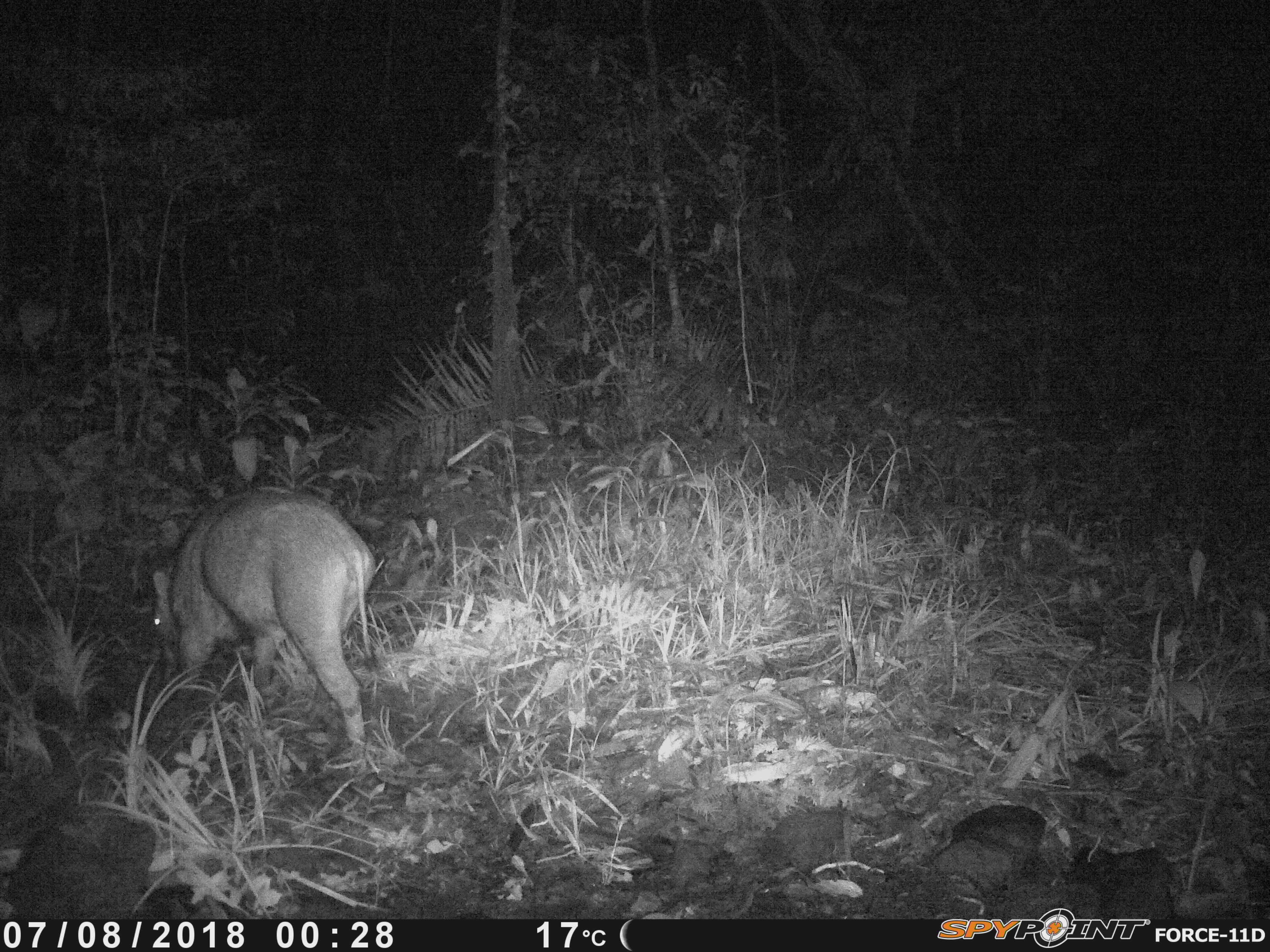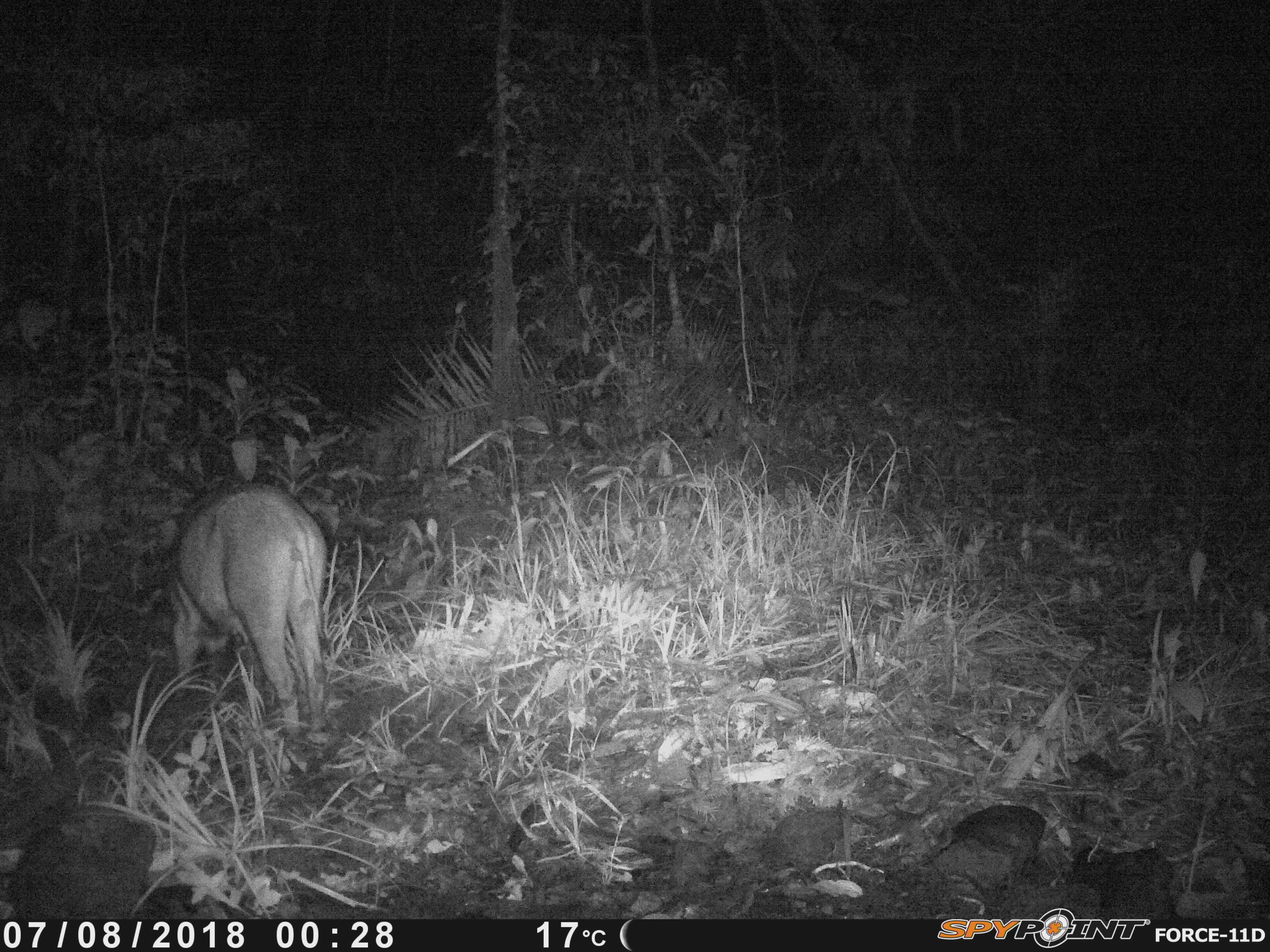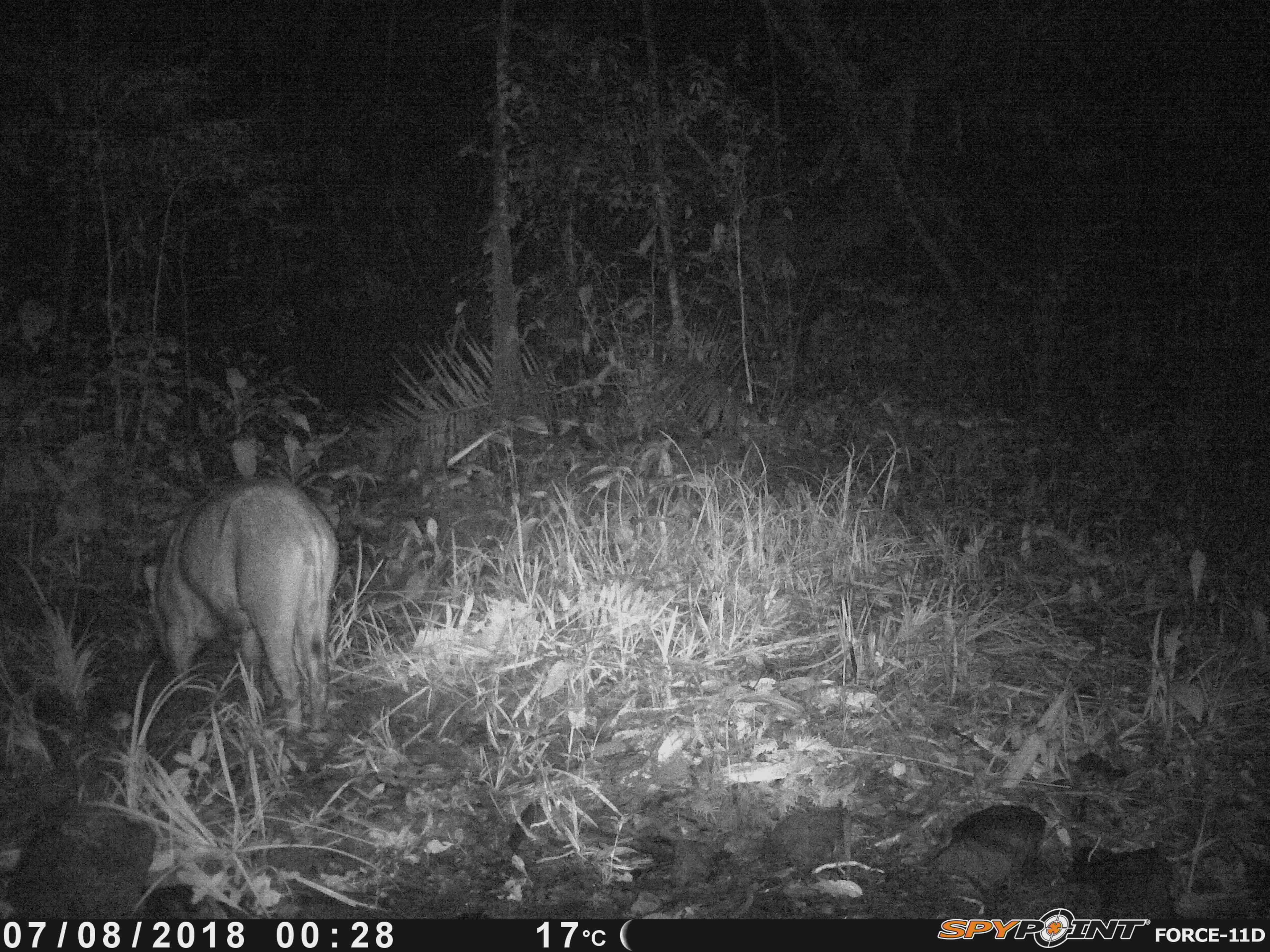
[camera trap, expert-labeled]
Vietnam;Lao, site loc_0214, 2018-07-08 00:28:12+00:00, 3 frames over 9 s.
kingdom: Animalia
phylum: Chordata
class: Mammalia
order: Artiodactyla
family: Suidae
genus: Sus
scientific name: Sus scrofa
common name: eurasian wild pig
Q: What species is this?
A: Eurasian wild pig (Sus scrofa).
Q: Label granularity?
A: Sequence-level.